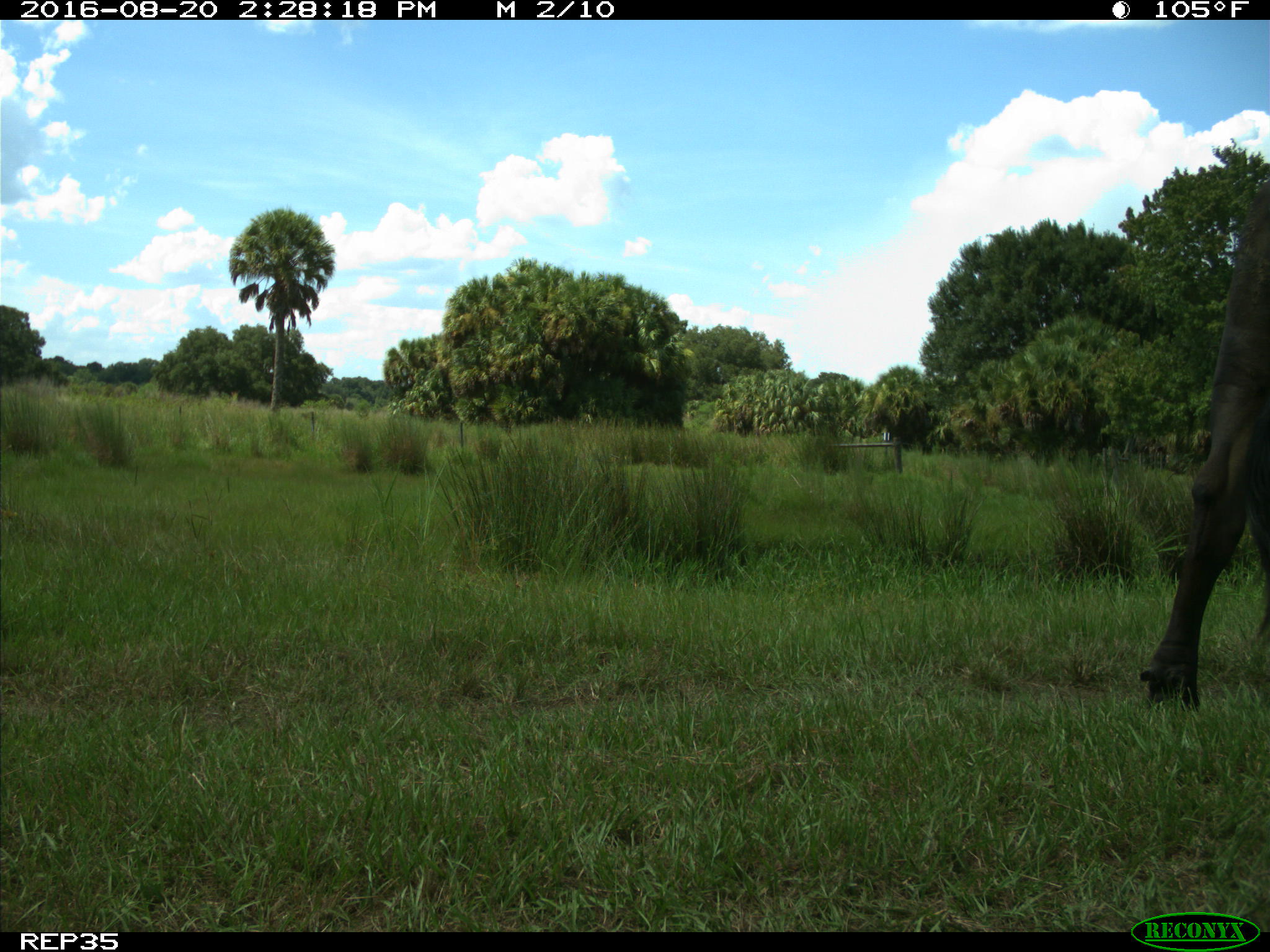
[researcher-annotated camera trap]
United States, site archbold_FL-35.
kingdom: Animalia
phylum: Chordata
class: Mammalia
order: Artiodactyla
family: Bovidae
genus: Bos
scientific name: Bos taurus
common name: domestic cow